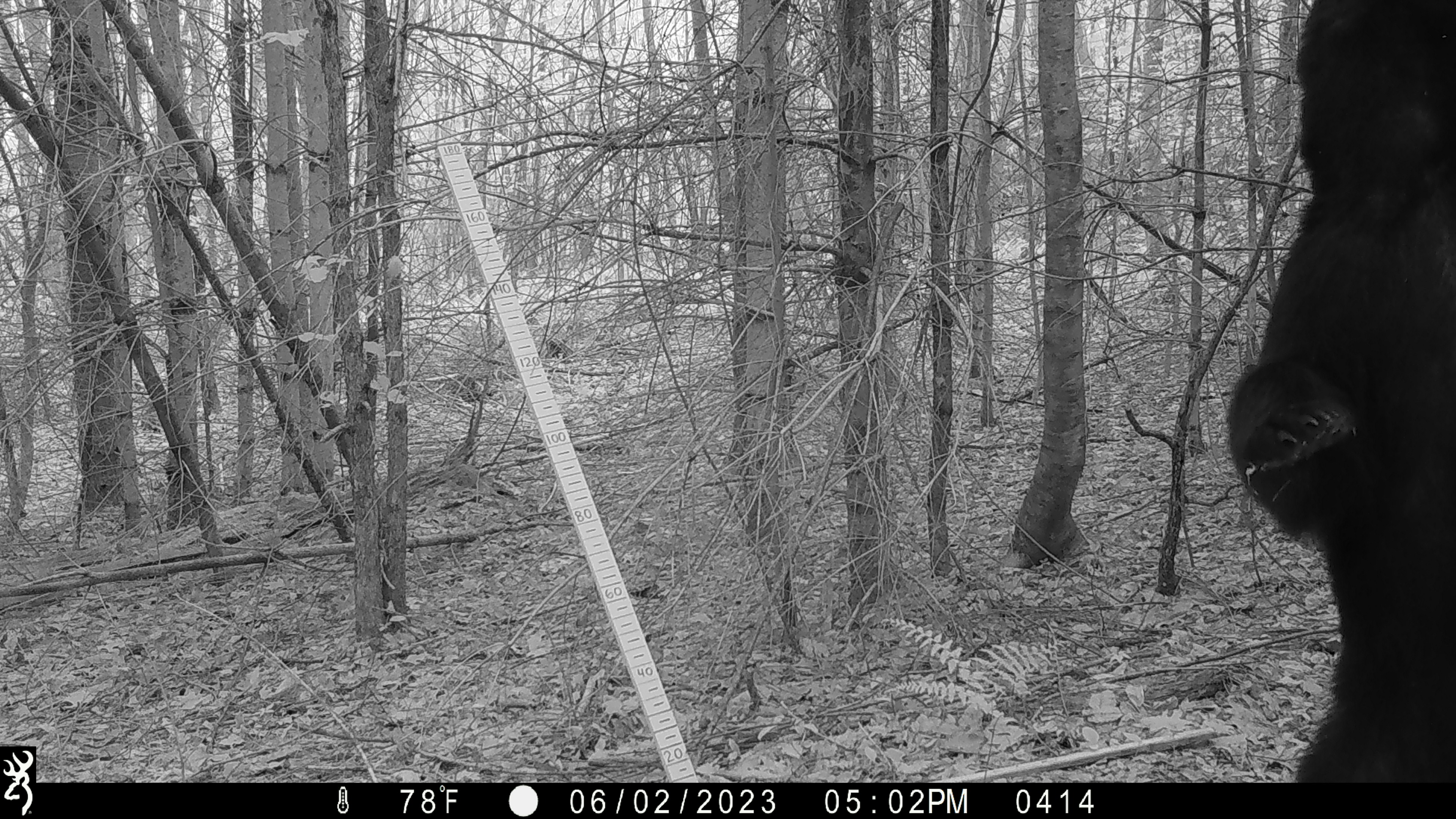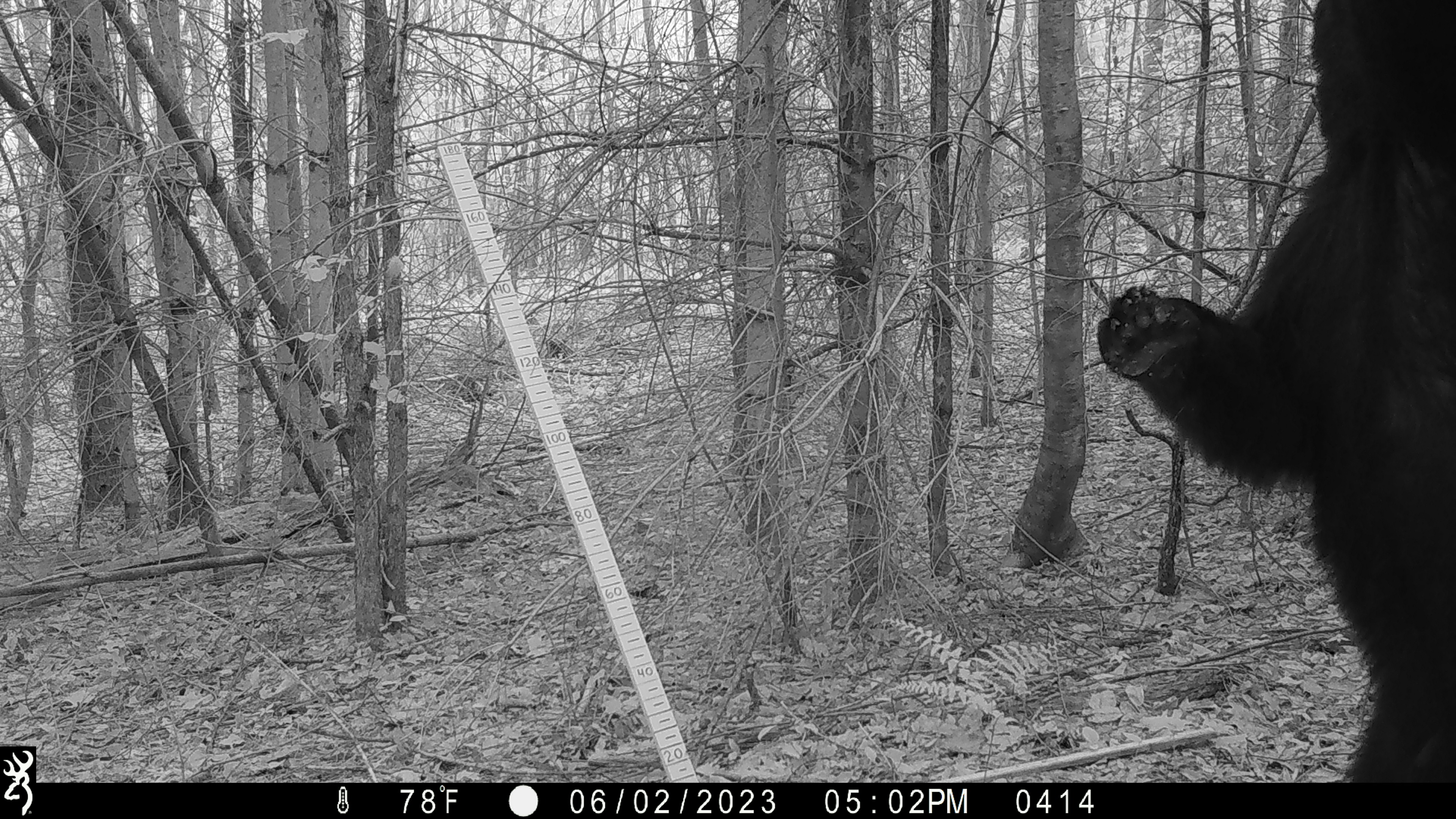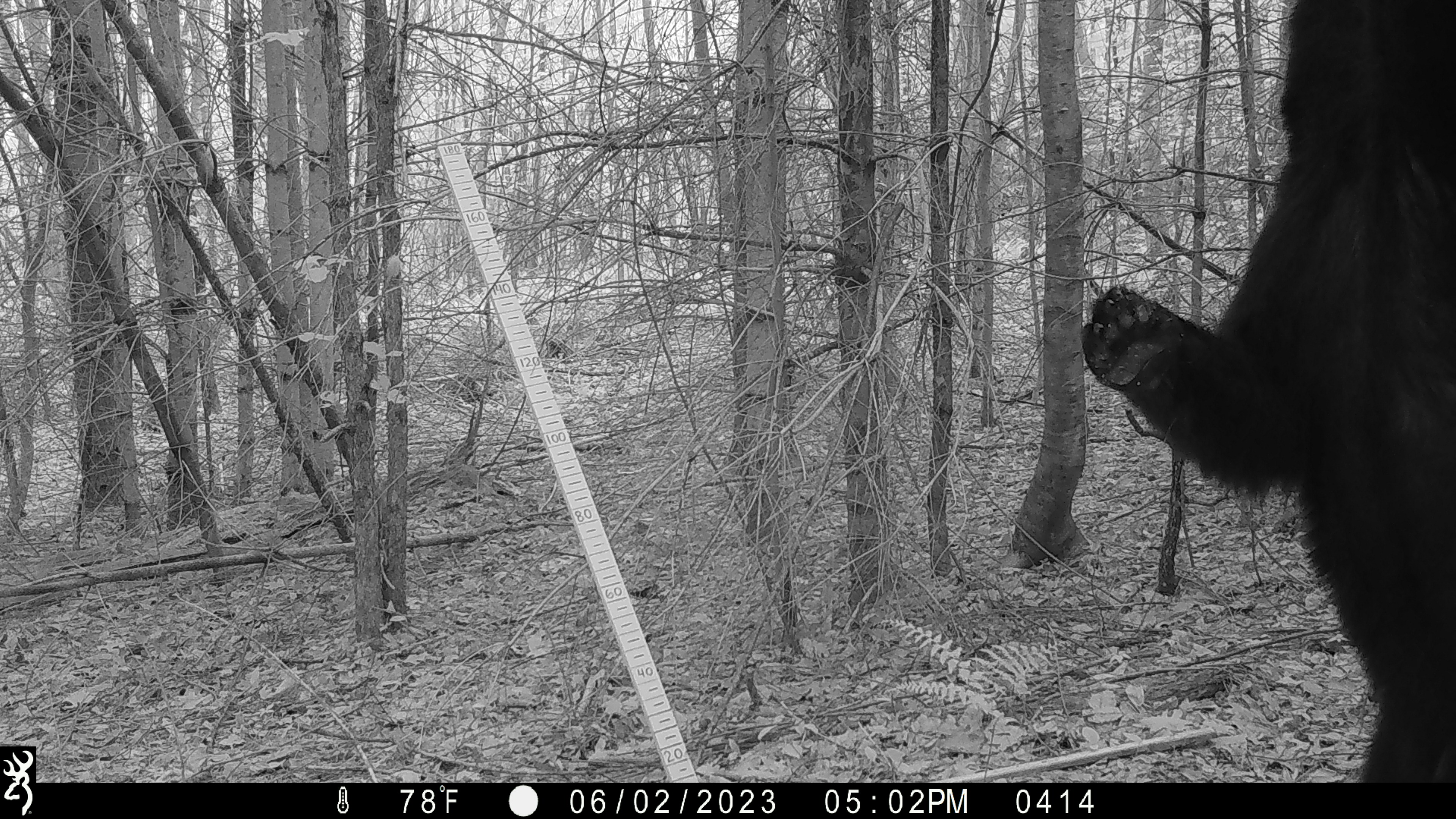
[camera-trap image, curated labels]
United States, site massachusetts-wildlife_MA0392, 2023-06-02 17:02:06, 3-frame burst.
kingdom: Animalia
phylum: Chordata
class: Mammalia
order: Carnivora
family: Ursidae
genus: Ursus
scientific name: Ursus americanus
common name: black bear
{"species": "black bear (Ursus americanus)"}